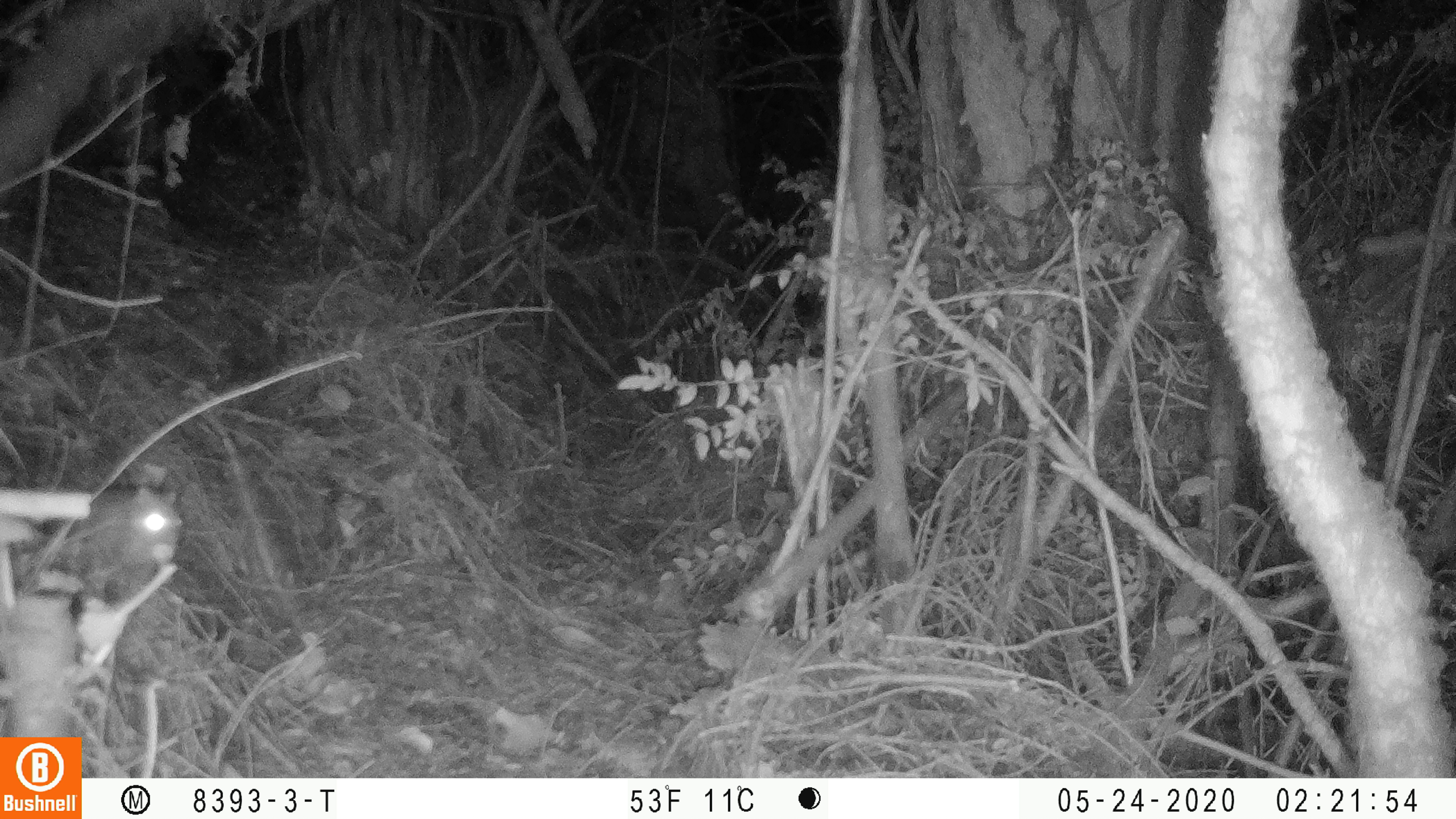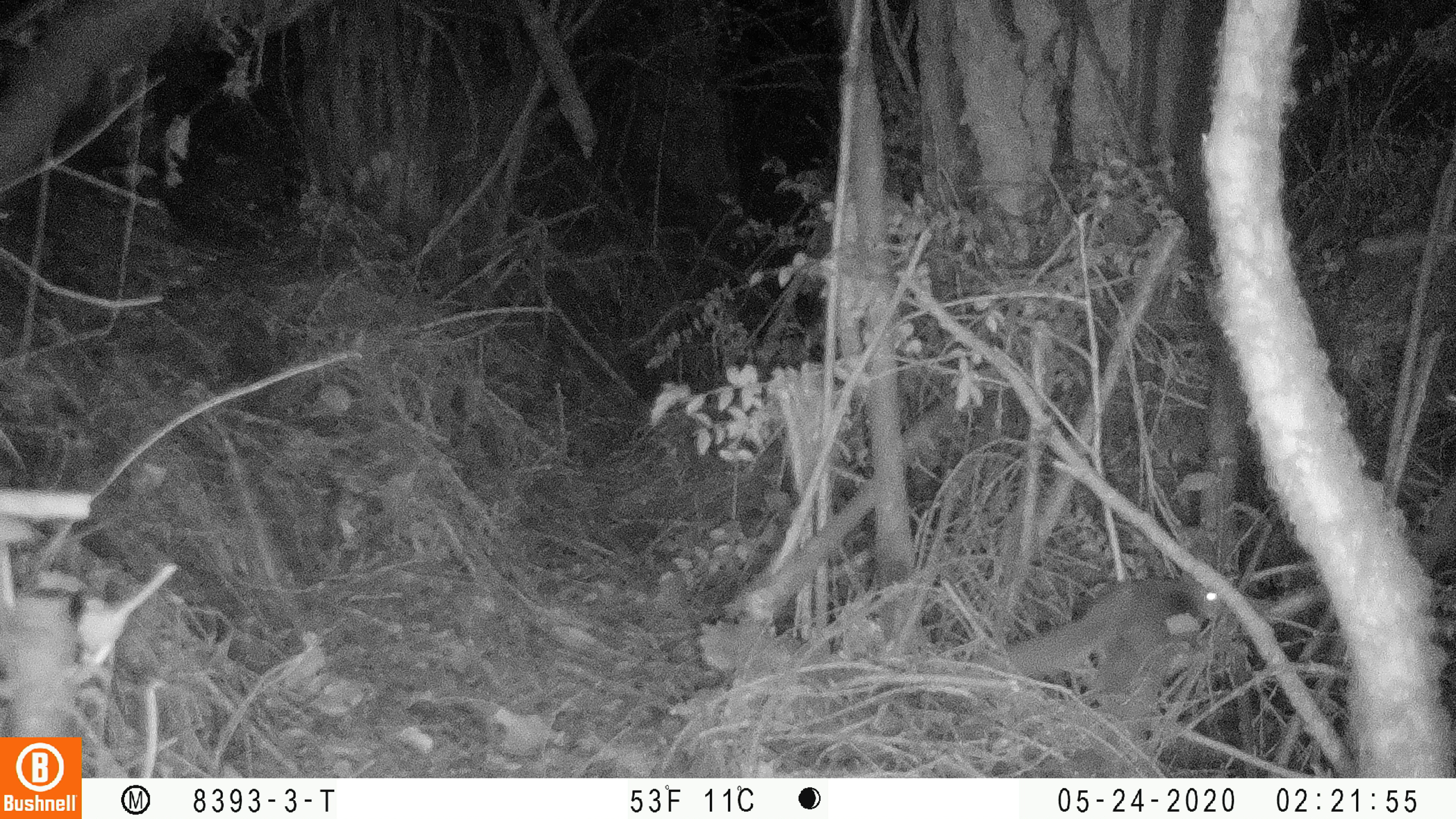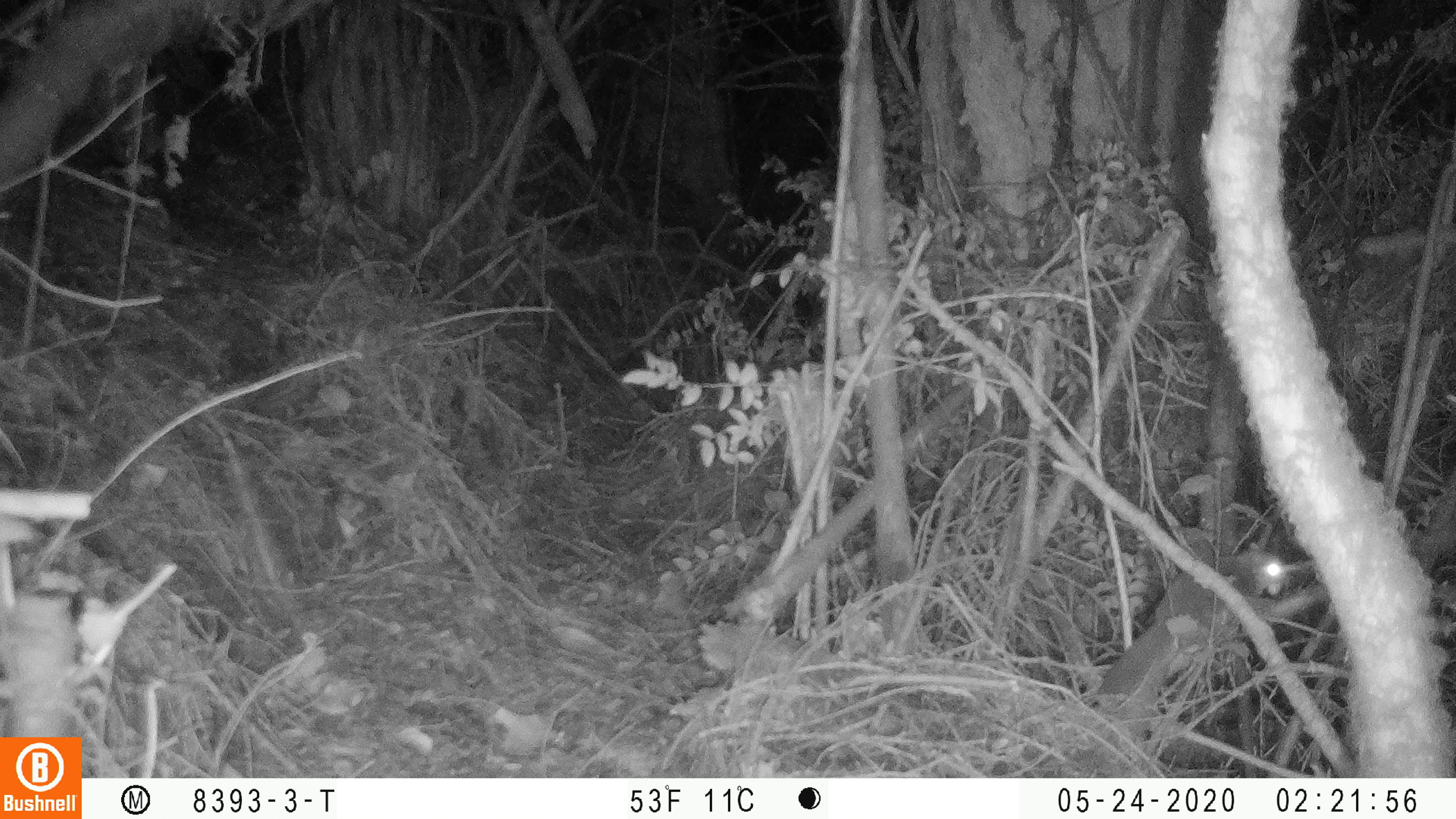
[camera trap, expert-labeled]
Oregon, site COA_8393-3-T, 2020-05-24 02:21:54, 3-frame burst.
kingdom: Animalia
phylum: Chordata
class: Mammalia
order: Rodentia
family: Sciuridae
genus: Glaucomys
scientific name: Glaucomys oregonensis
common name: humboldt's flying squirrel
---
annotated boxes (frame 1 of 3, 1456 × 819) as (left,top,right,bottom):
humboldt's flying squirrel: (39,475,191,615)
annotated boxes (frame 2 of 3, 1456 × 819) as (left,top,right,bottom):
humboldt's flying squirrel: (994,563,1227,685)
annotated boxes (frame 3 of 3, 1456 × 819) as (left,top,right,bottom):
humboldt's flying squirrel: (1089,539,1294,708)